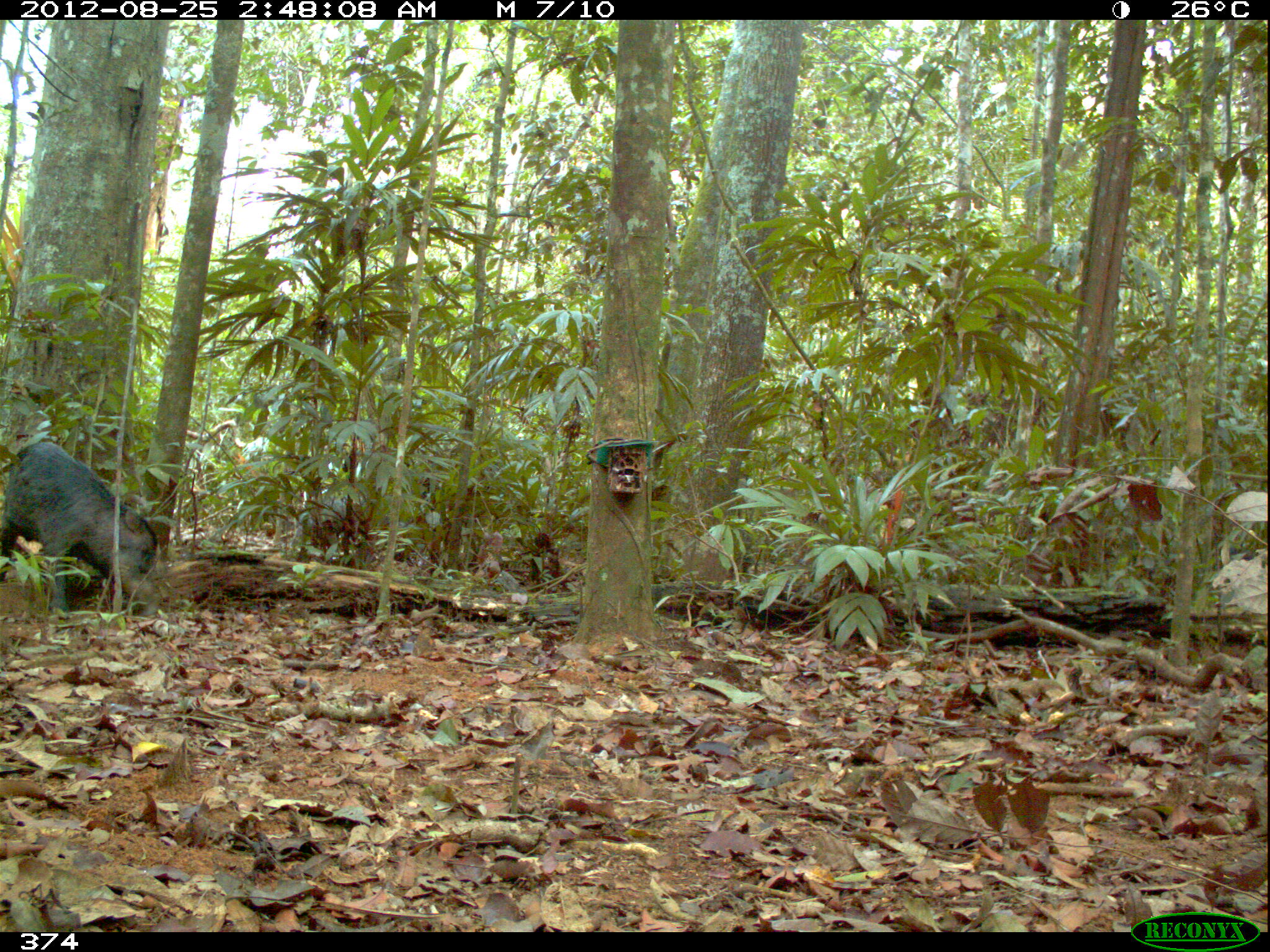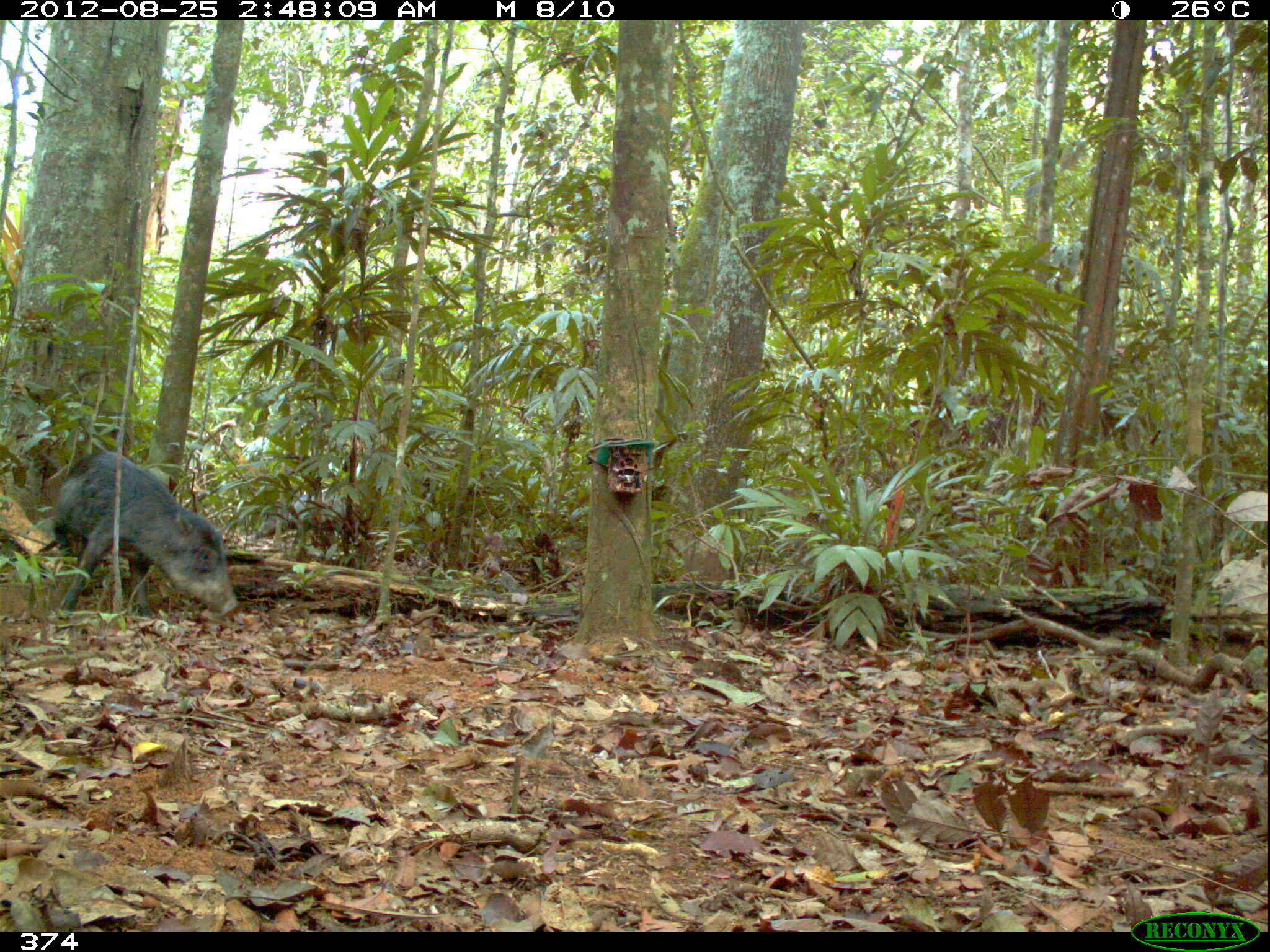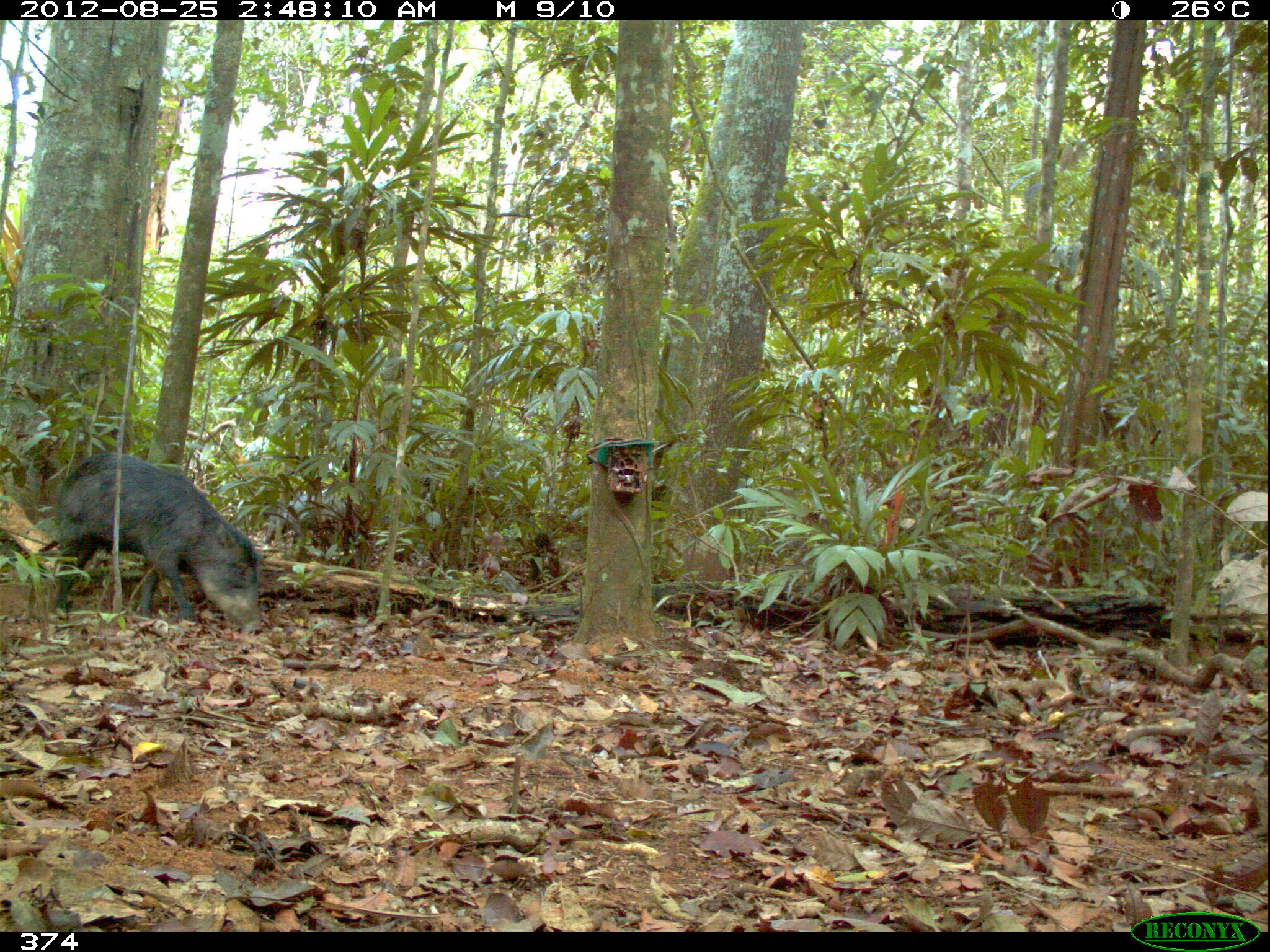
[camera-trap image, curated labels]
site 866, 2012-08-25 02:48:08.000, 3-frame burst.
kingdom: Animalia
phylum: Chordata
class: Mammalia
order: Artiodactyla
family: Tayassuidae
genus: Tayassu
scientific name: Tayassu pecari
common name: white-lipped peccary